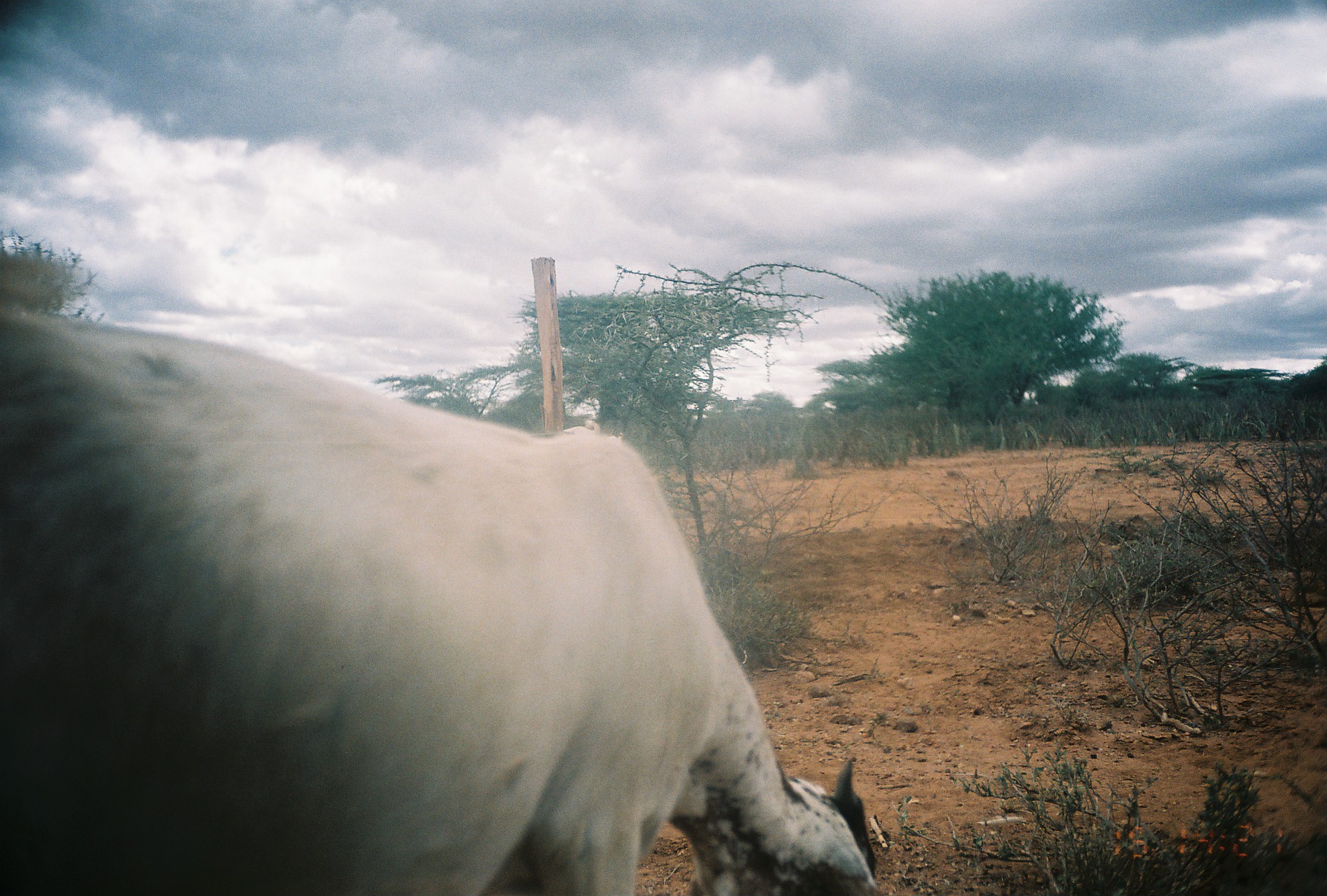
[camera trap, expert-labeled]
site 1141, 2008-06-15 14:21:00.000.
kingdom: Animalia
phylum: Chordata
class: Mammalia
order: Artiodactyla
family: Bovidae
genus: Capra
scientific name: Capra aegagrus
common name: wild goat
Capra aegagrus (wild goat), count 1.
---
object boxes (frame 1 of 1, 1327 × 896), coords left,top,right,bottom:
capra aegagrus: 3,312,877,889; 563,419,600,436